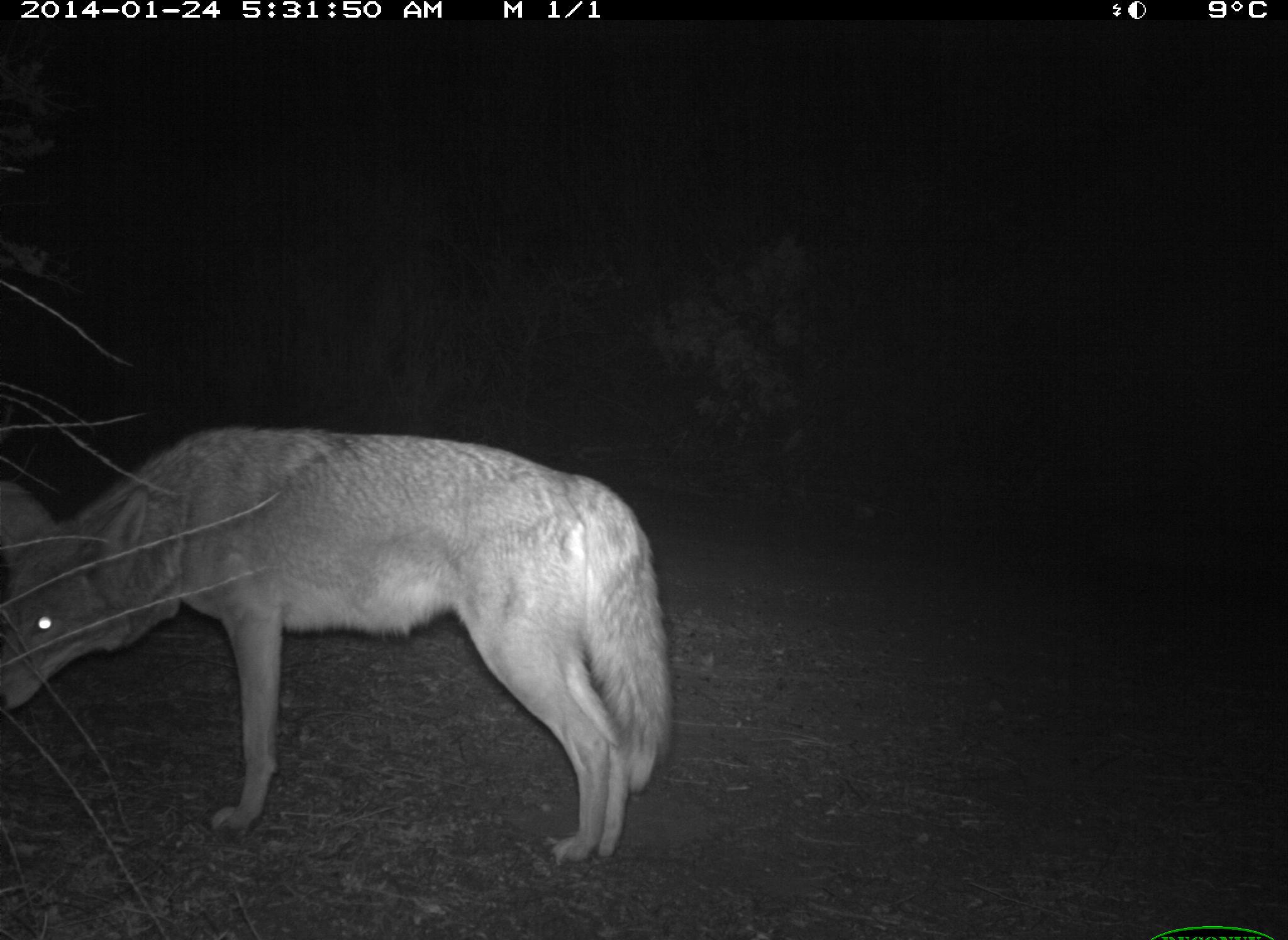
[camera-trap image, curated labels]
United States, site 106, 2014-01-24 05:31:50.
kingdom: Animalia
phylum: Chordata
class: Mammalia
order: Carnivora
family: Canidae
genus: Canis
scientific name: Canis latrans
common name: coyote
Coyote (Canis latrans).